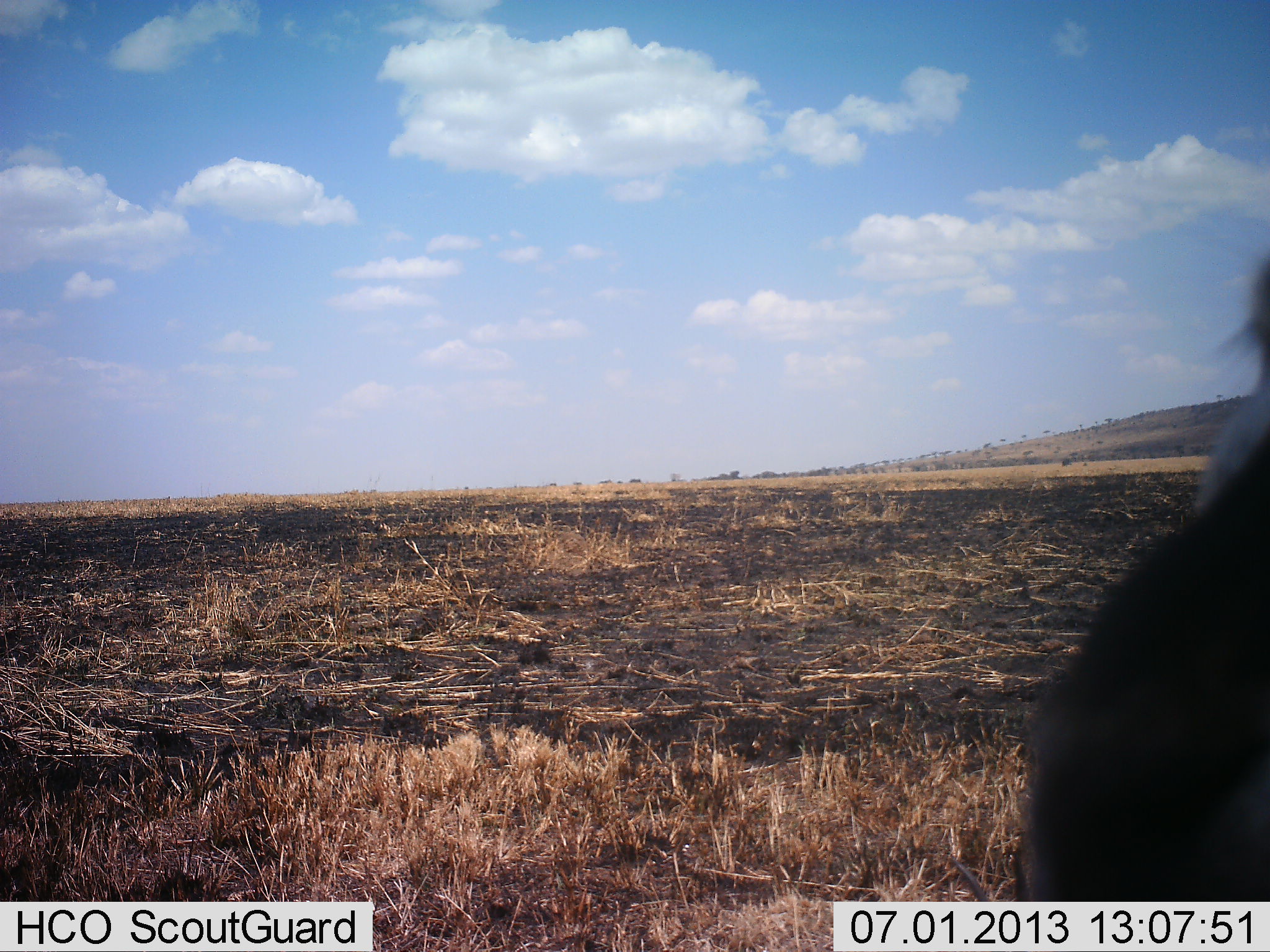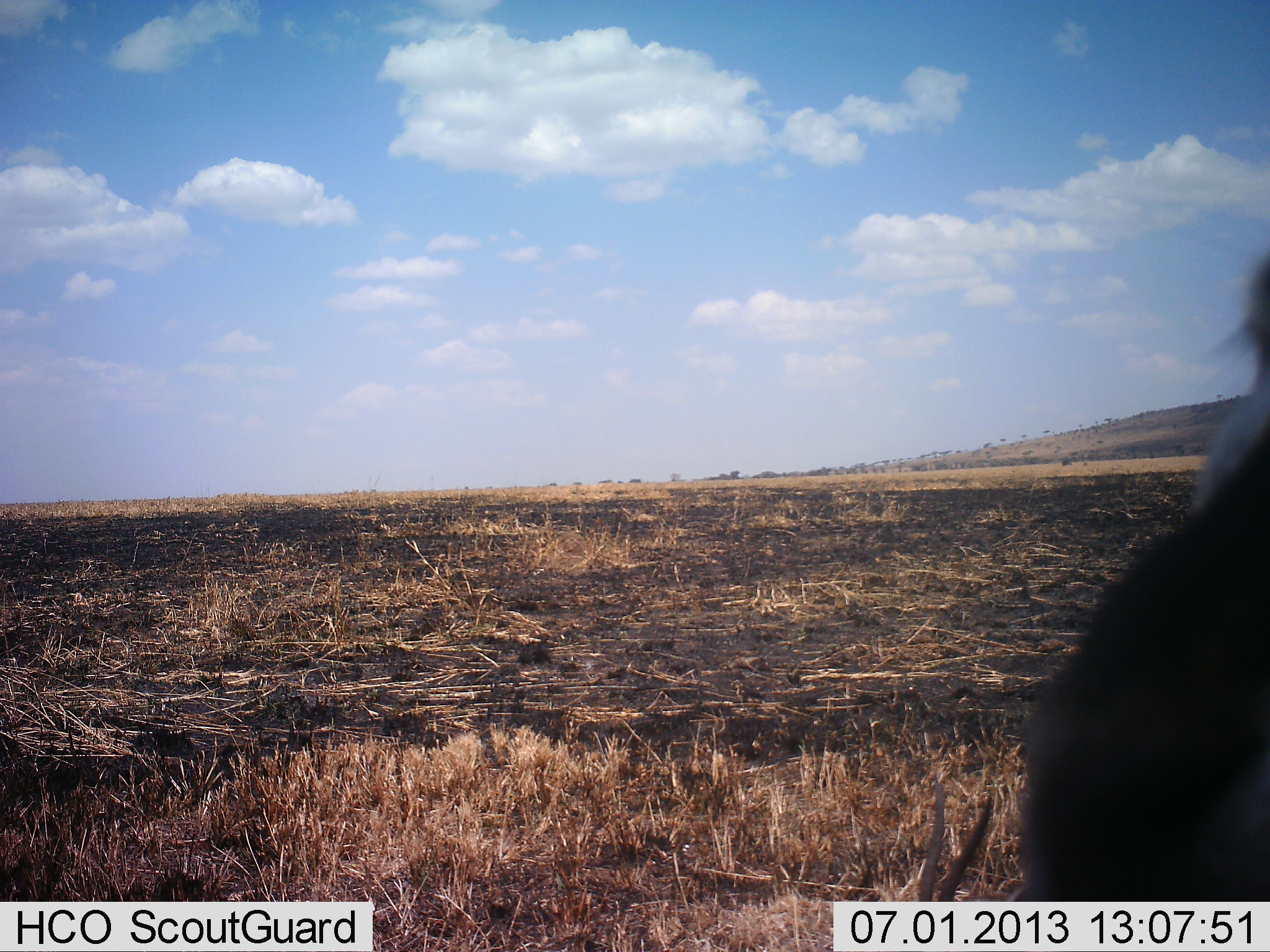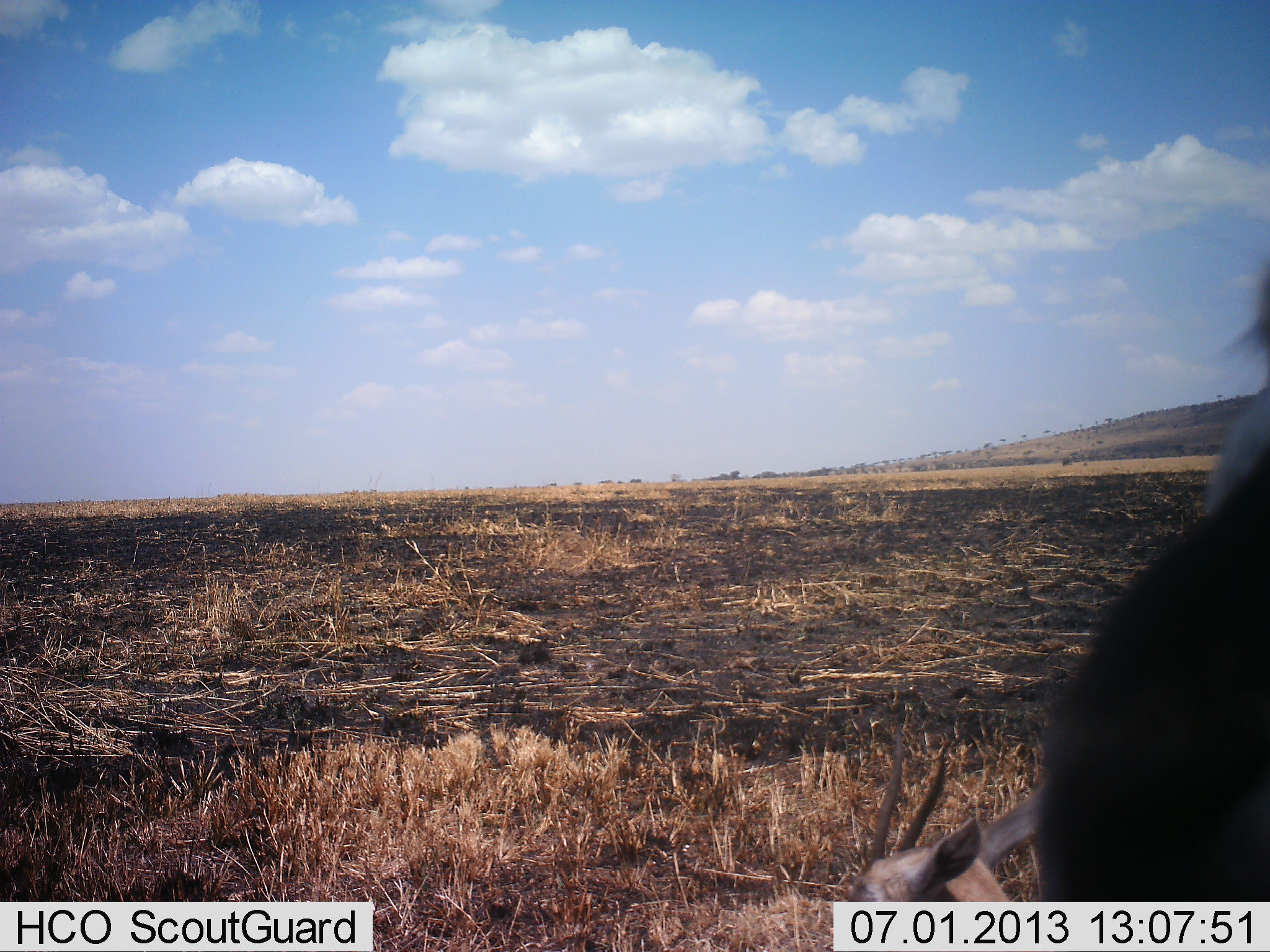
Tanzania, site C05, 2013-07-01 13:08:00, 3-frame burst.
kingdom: Animalia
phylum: Chordata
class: Mammalia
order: Artiodactyla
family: Bovidae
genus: Eudorcas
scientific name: Eudorcas thomsonii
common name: thomson's gazelle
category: gazellethomsons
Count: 2.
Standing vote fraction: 90%.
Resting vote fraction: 40%.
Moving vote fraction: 20%.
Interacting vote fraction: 10%.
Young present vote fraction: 0%.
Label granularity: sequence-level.